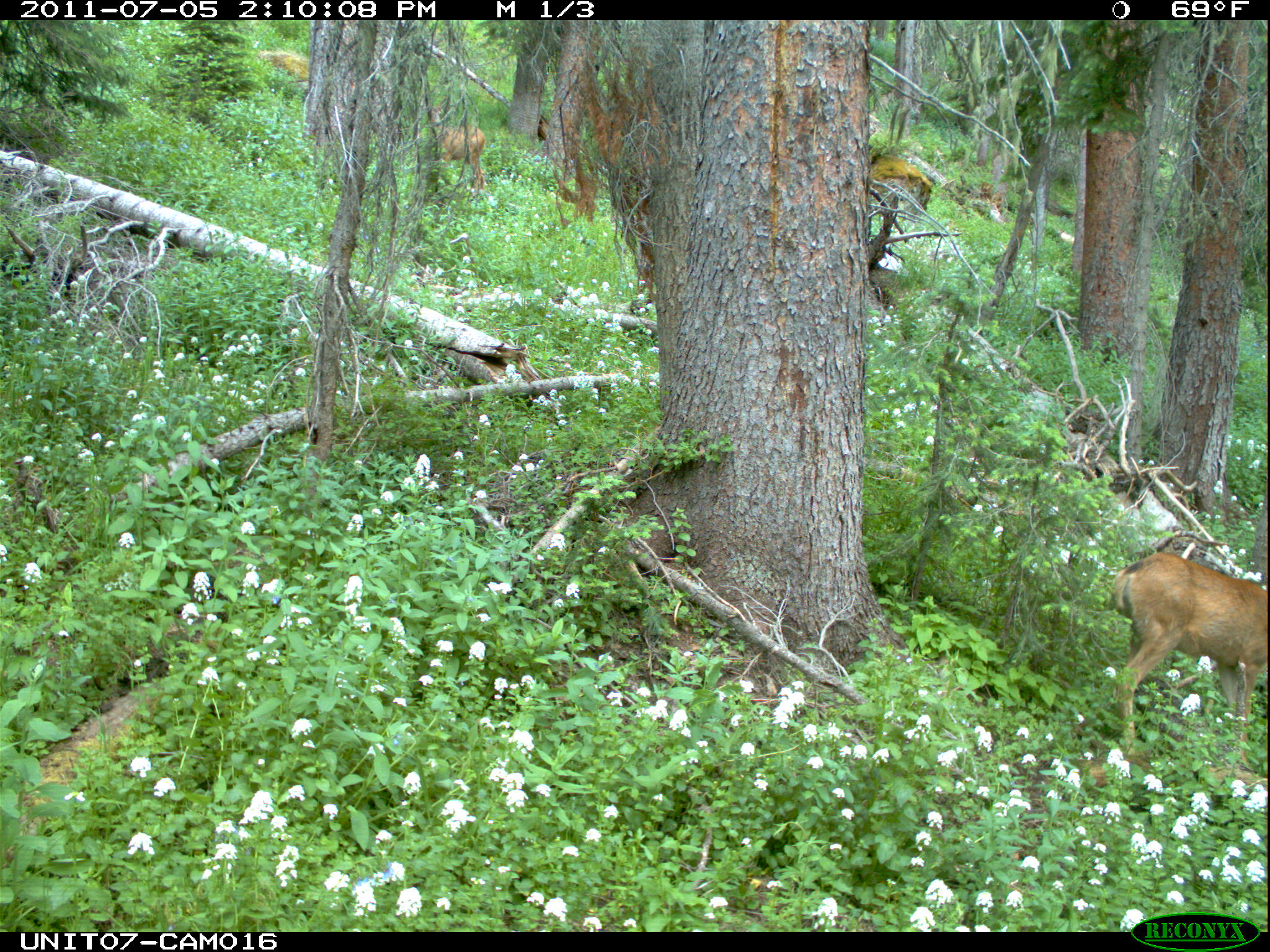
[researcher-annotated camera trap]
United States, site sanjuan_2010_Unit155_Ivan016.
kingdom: Animalia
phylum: Chordata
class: Mammalia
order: Artiodactyla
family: Cervidae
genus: Odocoileus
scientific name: Odocoileus hemionus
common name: mule deer